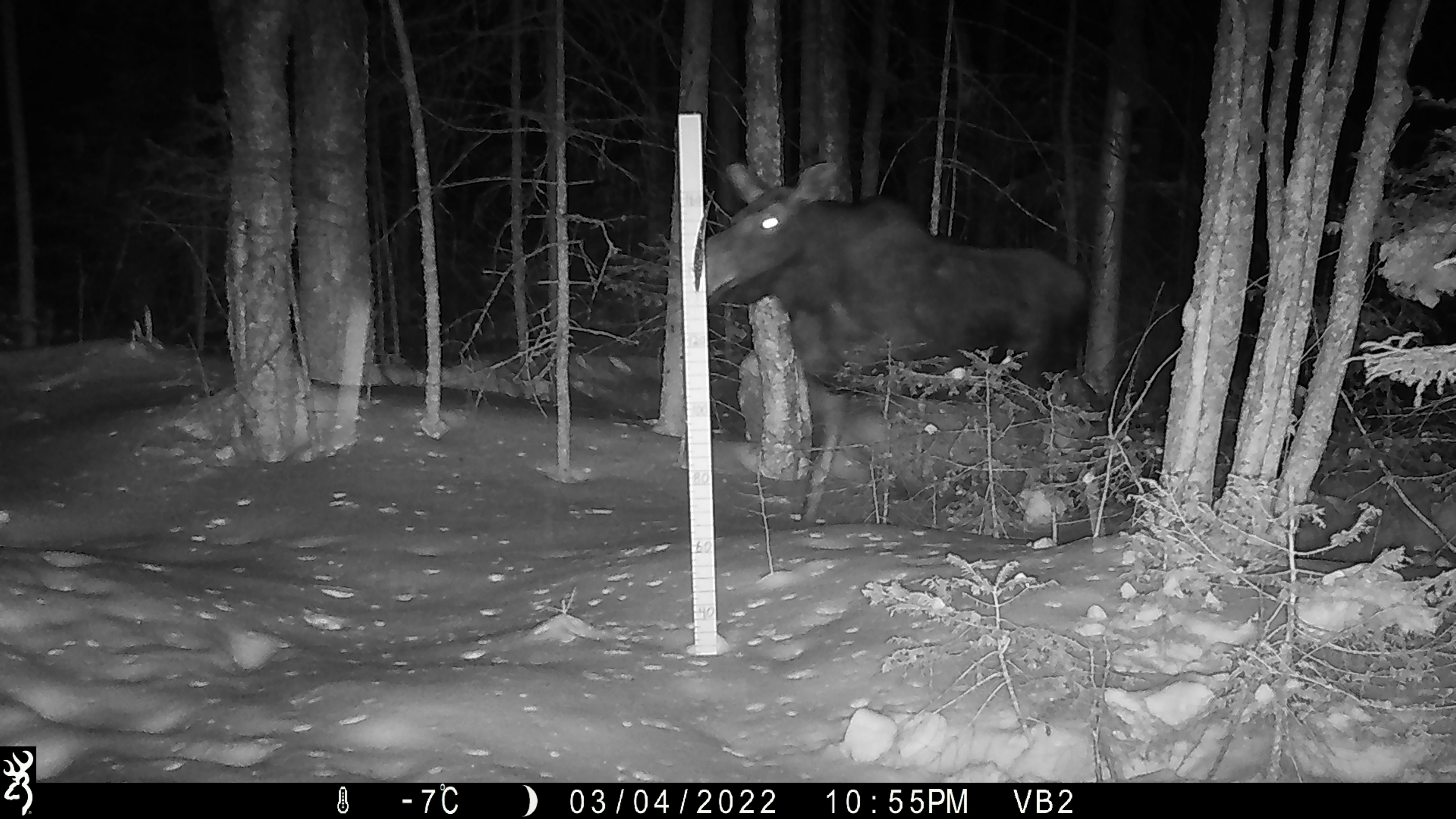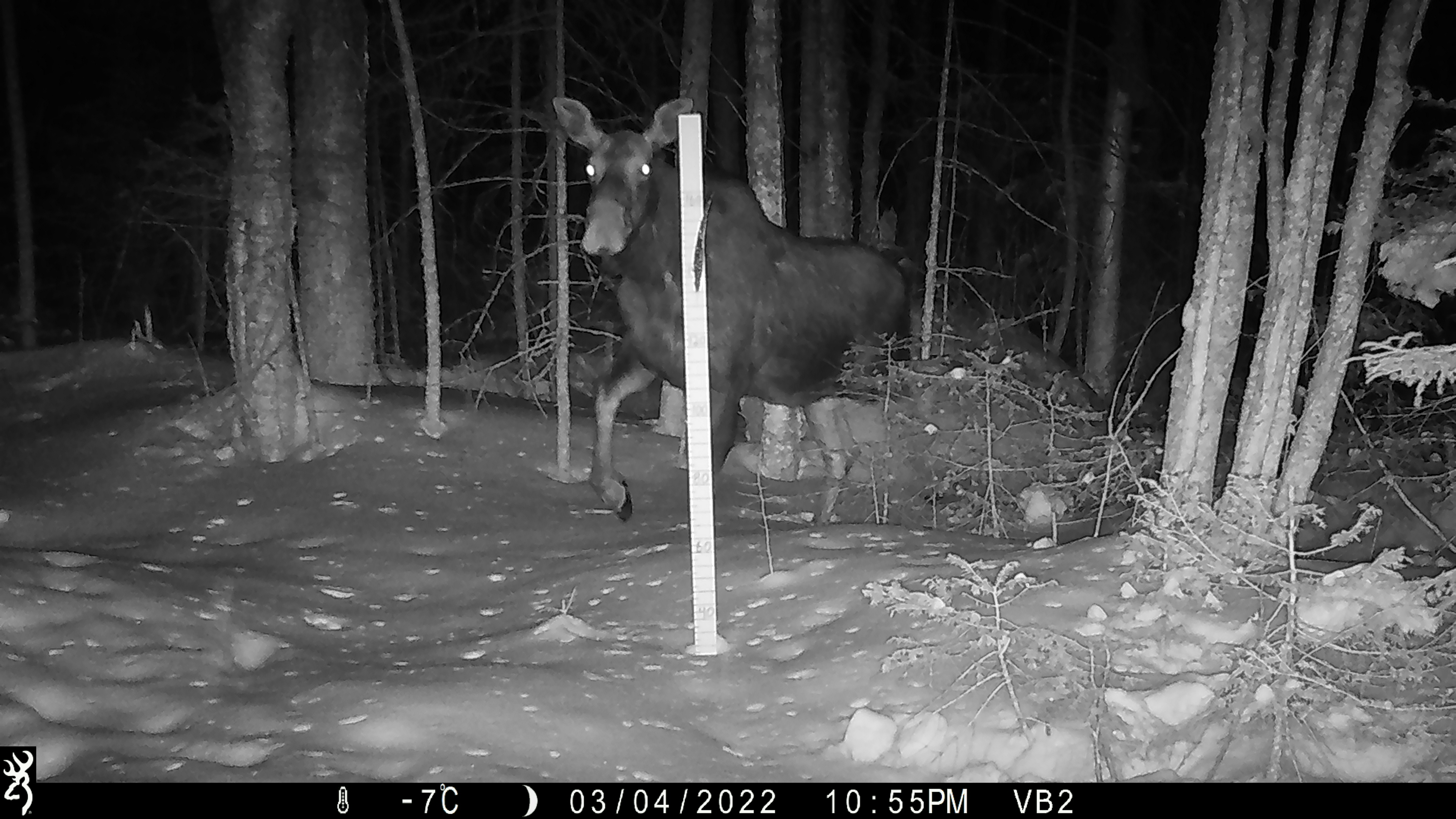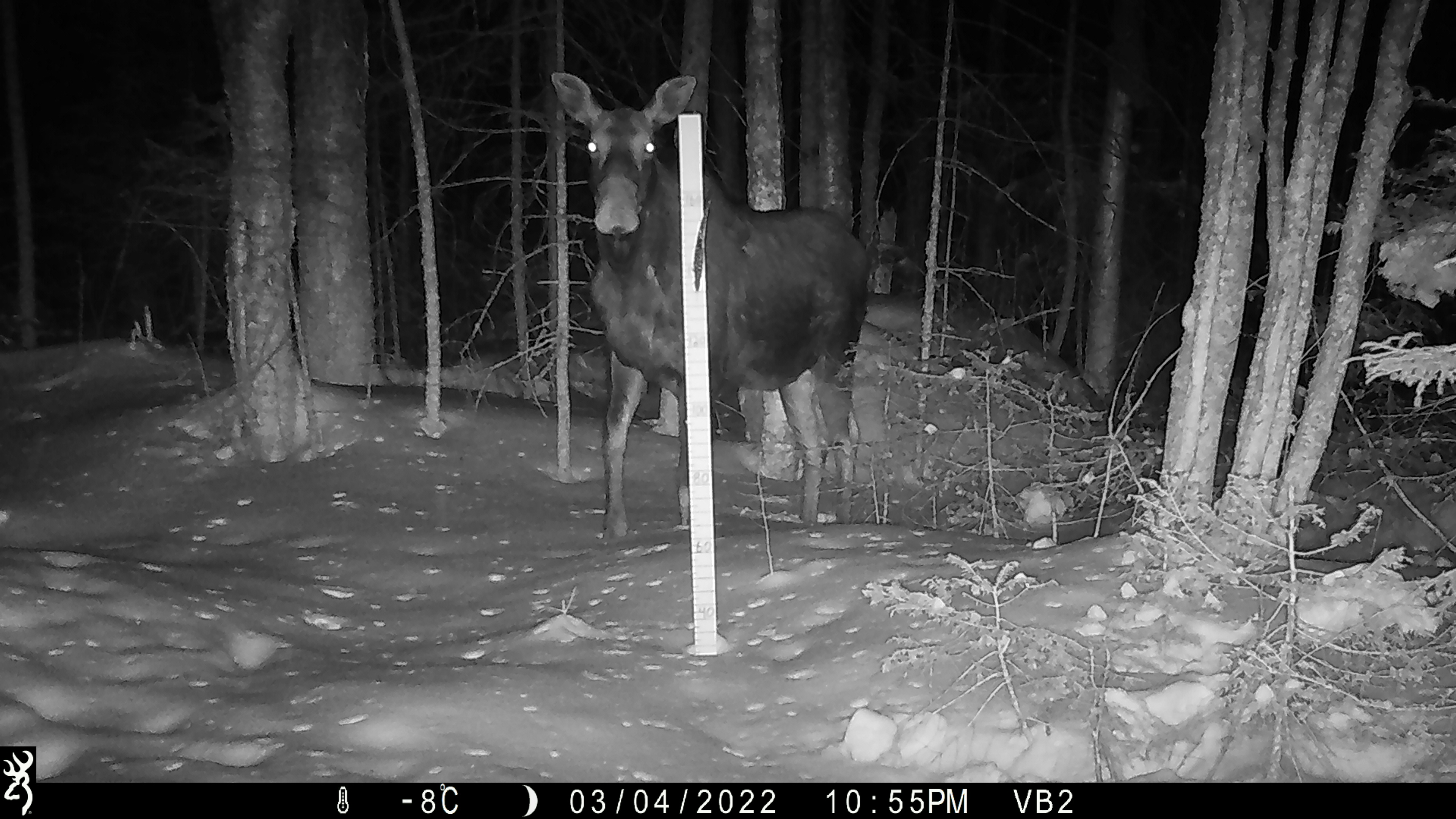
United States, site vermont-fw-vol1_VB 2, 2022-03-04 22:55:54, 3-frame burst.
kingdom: Animalia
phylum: Chordata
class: Mammalia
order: Artiodactyla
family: Cervidae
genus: Alces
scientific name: Alces alces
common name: moose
Moose (Alces alces).